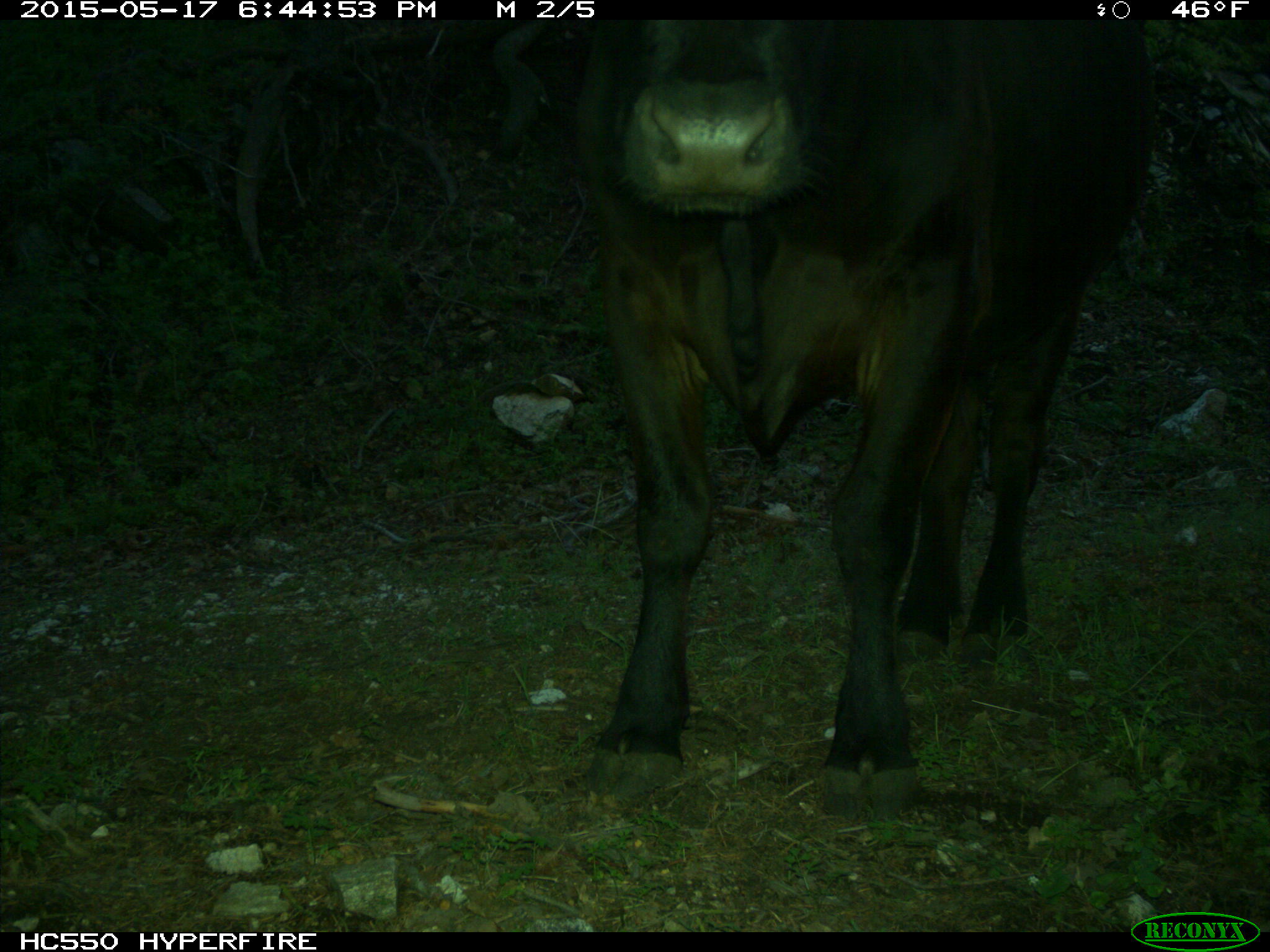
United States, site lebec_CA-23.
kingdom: Animalia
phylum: Chordata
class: Mammalia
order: Artiodactyla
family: Bovidae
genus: Bos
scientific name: Bos taurus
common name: domestic cow